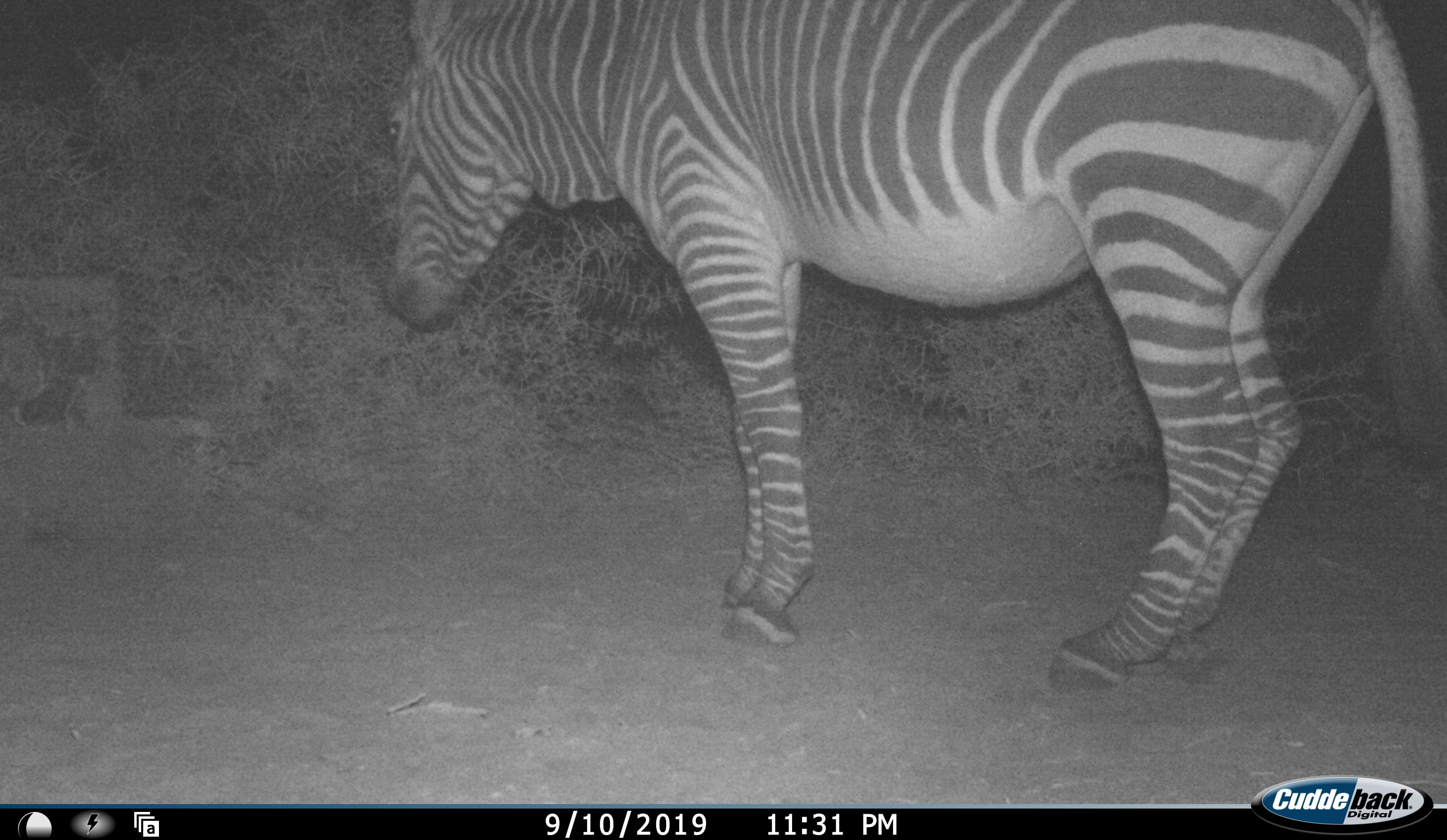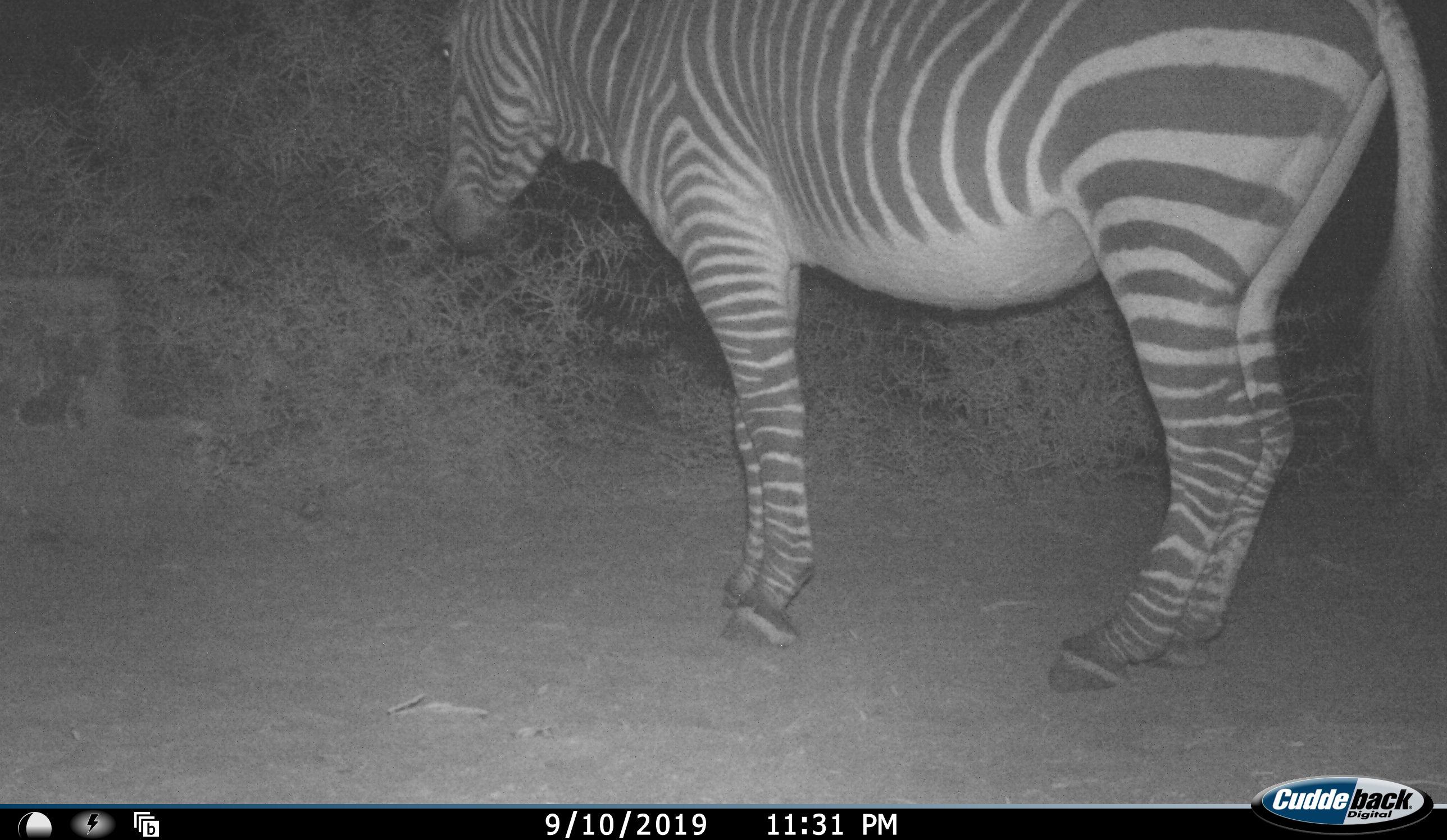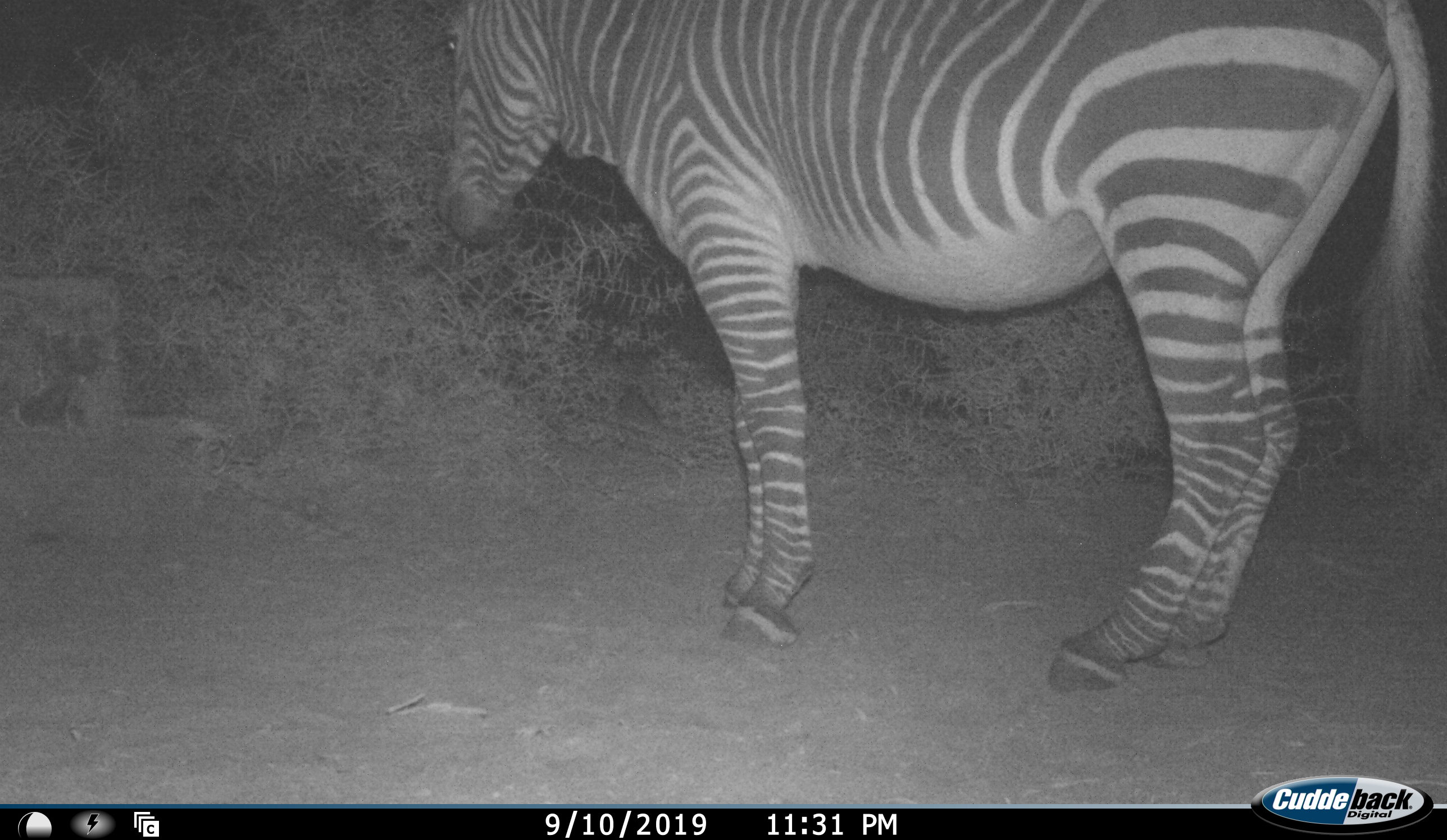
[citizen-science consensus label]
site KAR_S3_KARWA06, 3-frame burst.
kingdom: Animalia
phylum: Chordata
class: Mammalia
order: Perissodactyla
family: Equidae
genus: Equus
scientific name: Equus zebra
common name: mountain zebra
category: zebramountain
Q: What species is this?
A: Zebramountain (mountain zebra) (Equus zebra).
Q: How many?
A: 1.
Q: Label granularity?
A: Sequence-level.